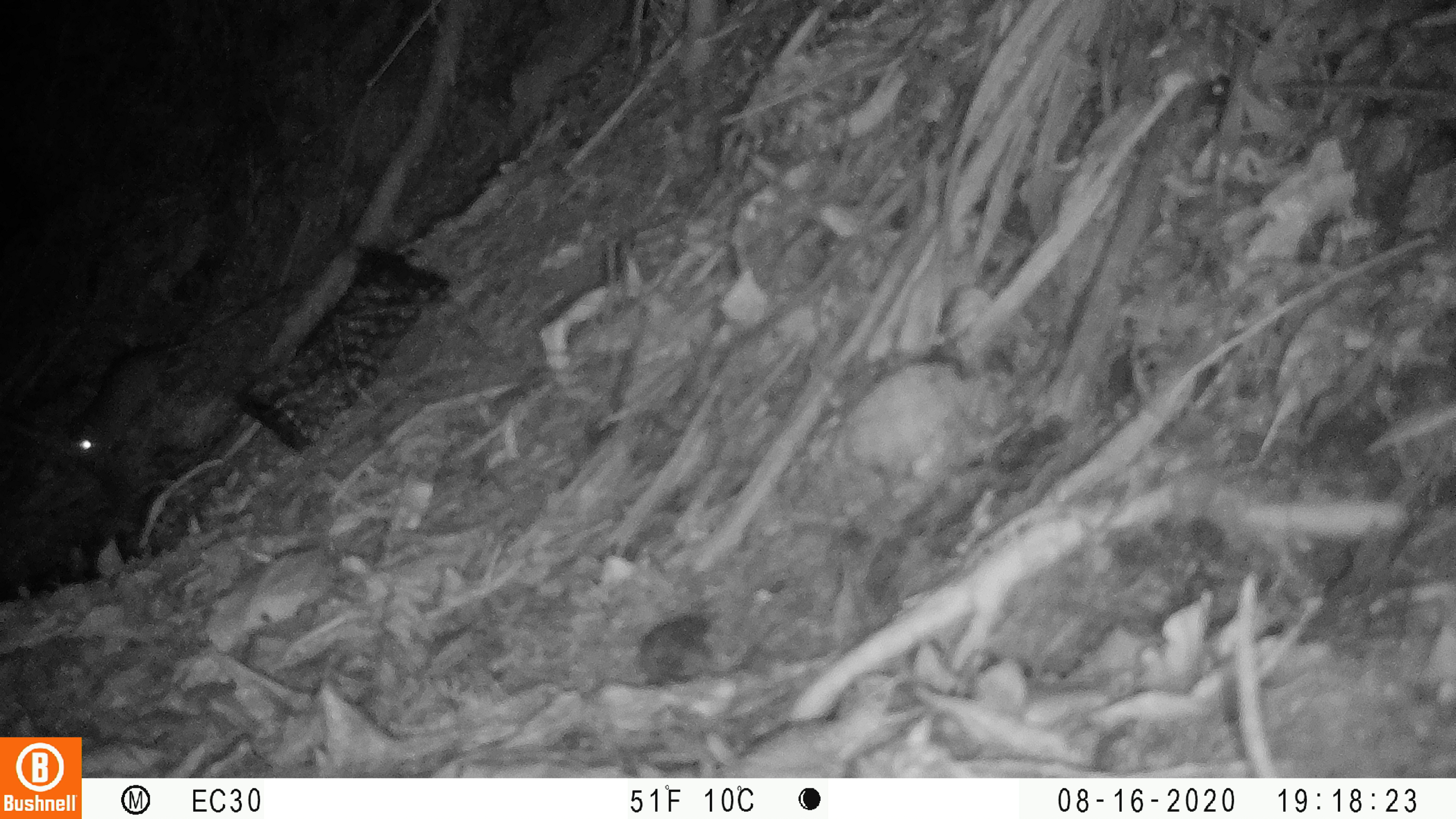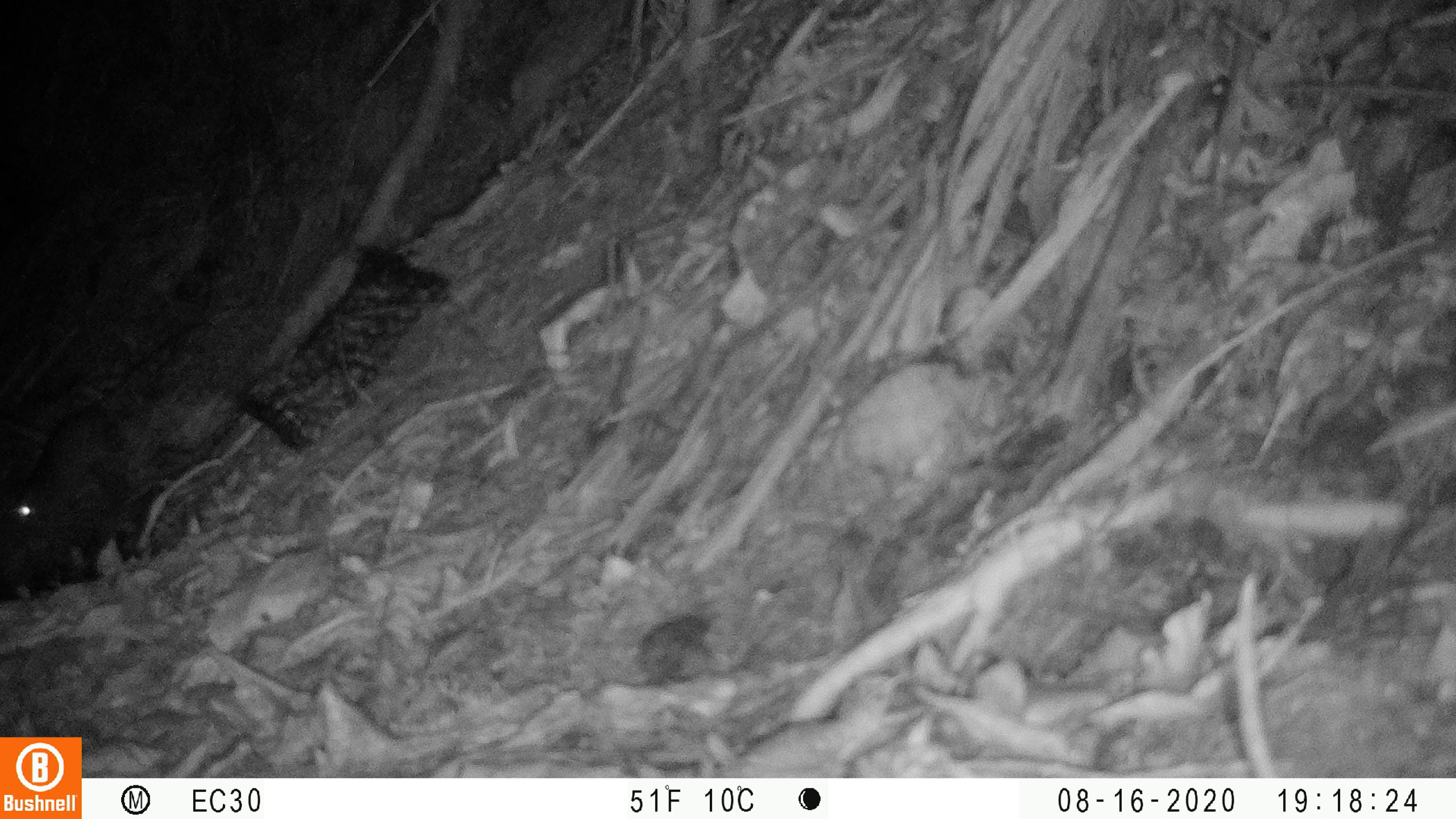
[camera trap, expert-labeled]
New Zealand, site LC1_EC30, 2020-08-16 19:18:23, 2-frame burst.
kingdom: Animalia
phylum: Chordata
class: Mammalia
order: Rodentia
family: Muridae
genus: Rattus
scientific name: Rattus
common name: rat